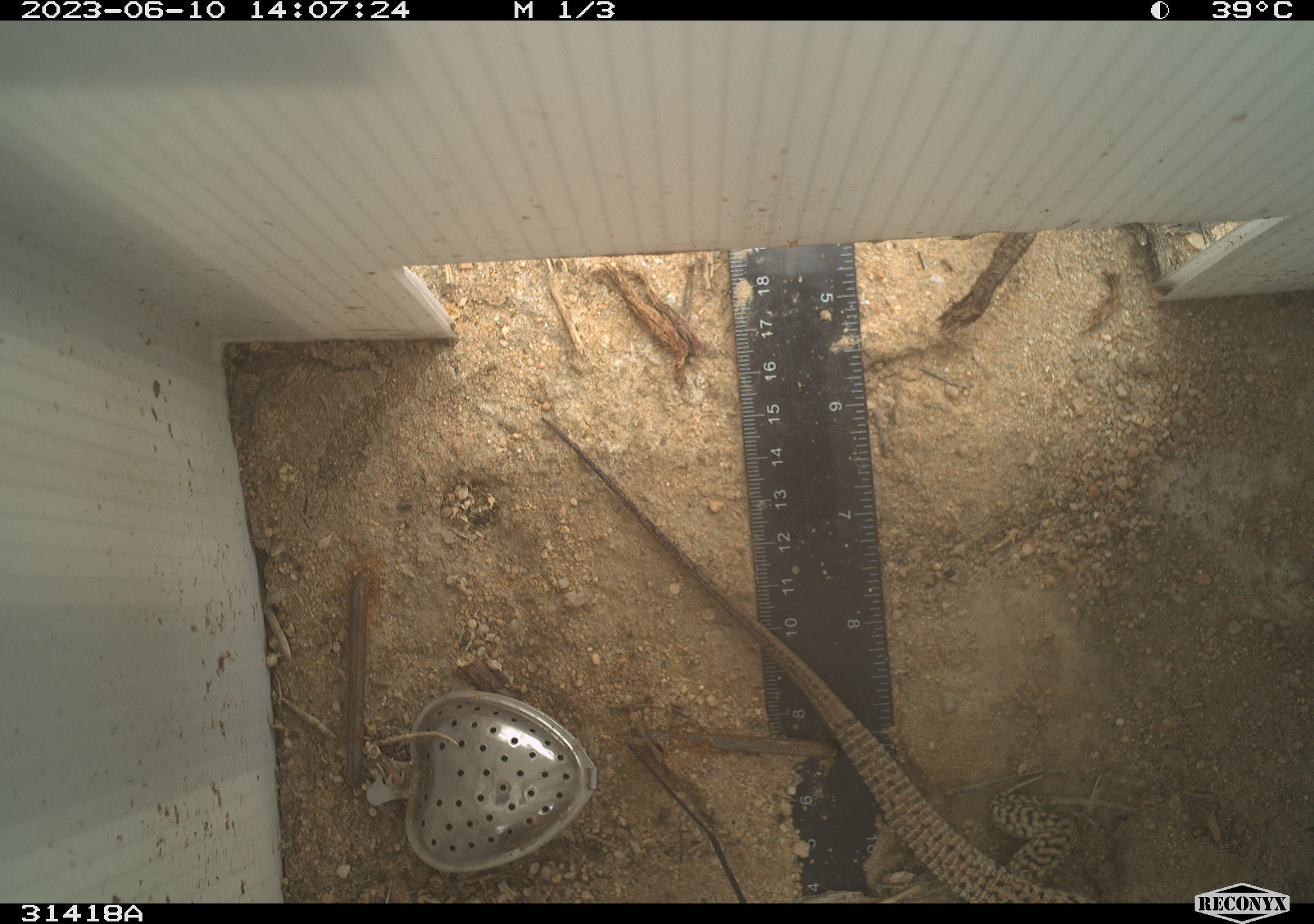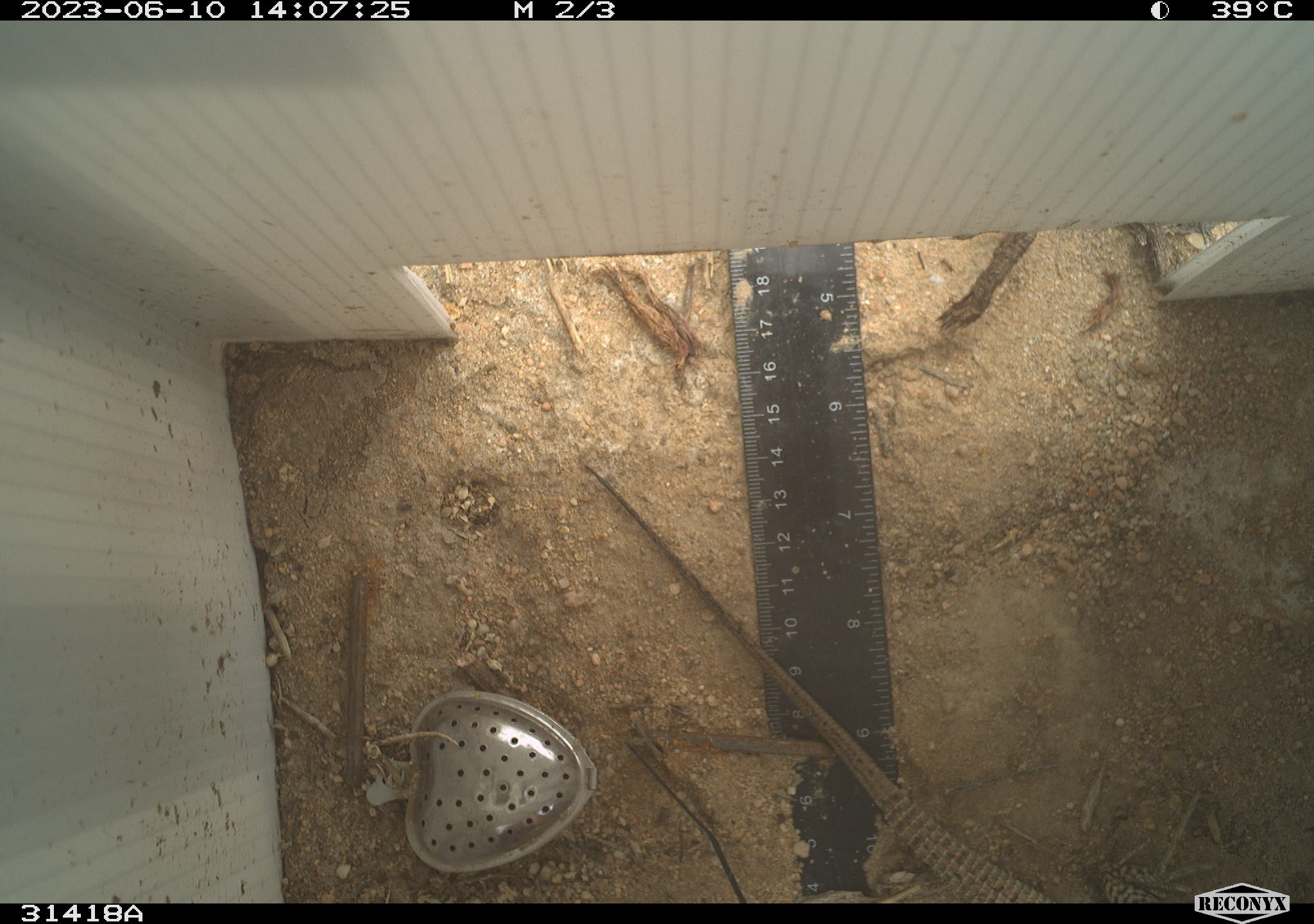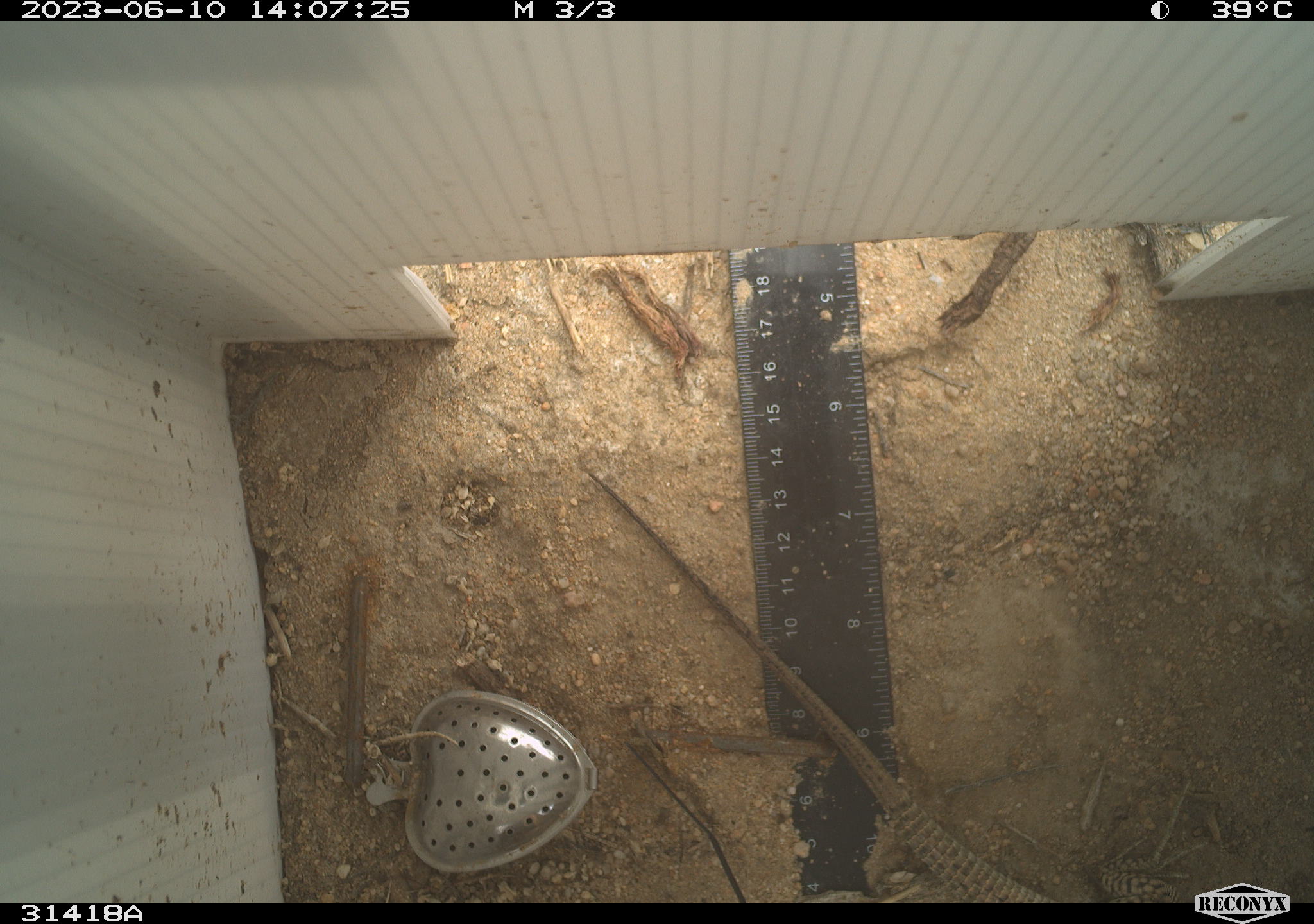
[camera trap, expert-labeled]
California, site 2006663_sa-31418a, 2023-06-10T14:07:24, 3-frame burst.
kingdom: Animalia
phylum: Chordata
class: Reptilia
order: Squamata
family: Teiidae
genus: Aspidoscelis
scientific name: Aspidoscelis tigris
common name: western whiptail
Western whiptail (Aspidoscelis tigris).